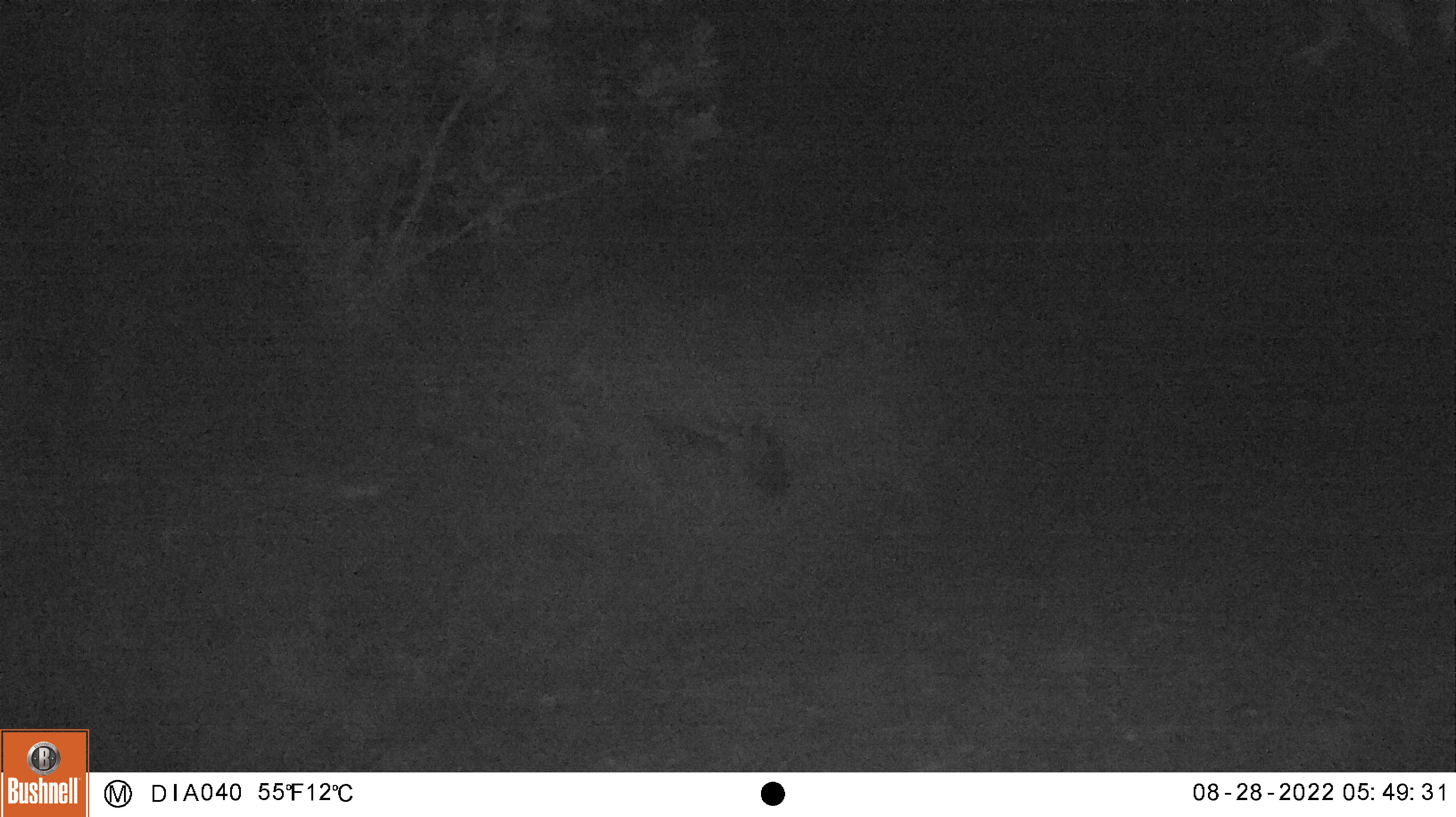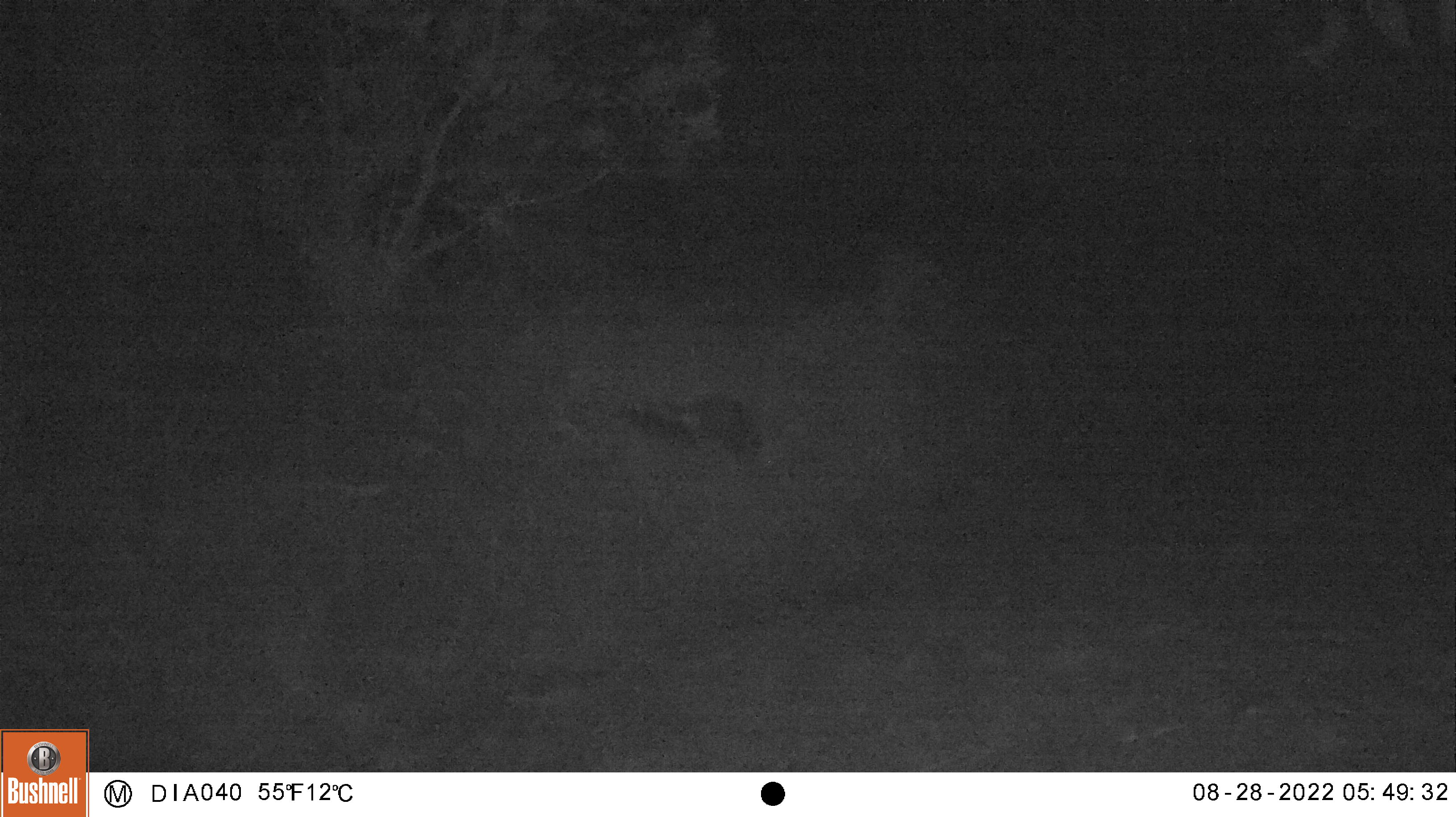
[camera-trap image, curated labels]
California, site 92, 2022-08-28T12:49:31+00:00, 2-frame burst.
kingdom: Animalia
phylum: Chordata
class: Mammalia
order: Carnivora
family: Mephitidae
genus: Mephitis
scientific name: Mephitis mephitis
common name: striped skunk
Striped skunk (Mephitis mephitis).